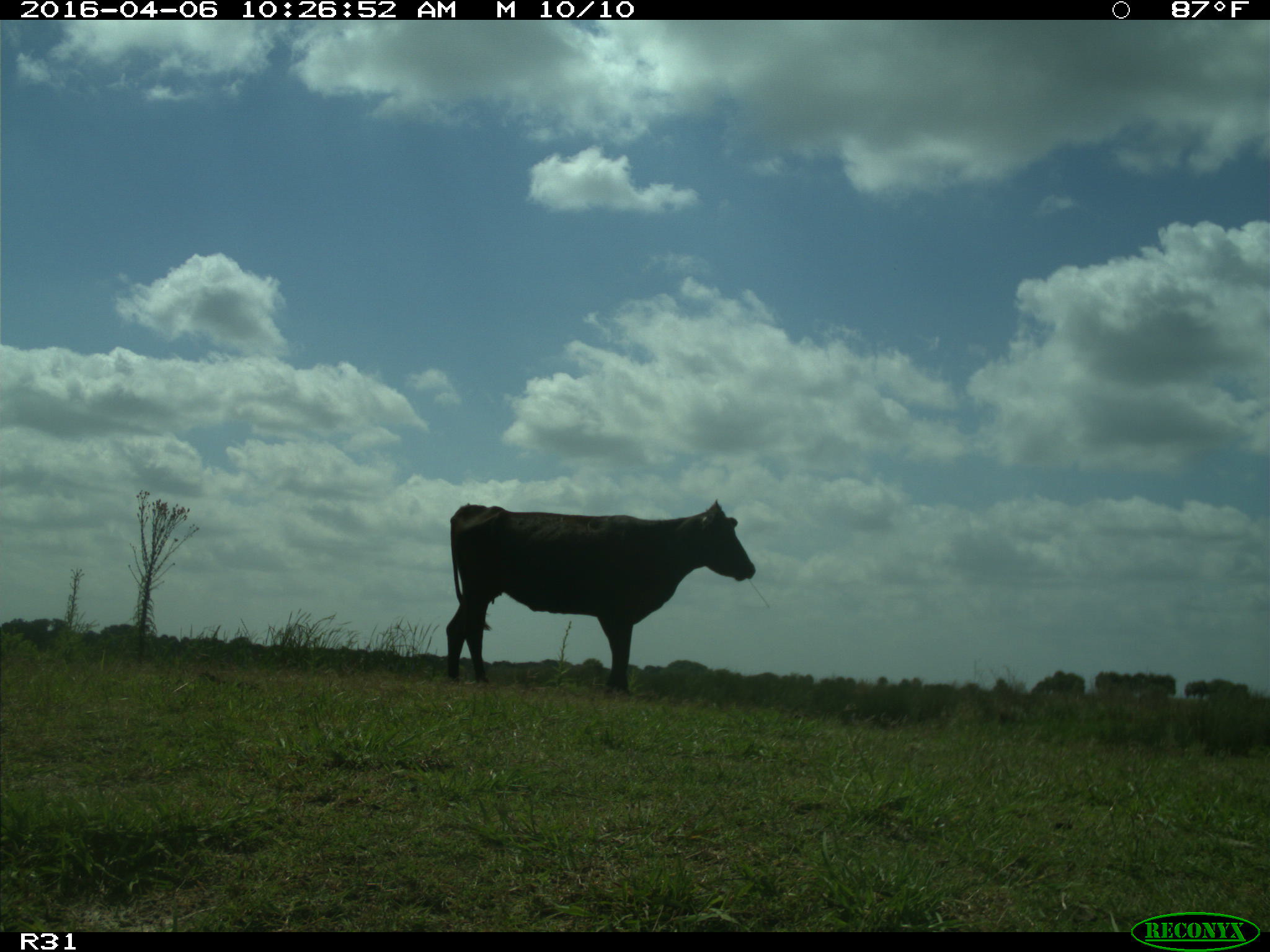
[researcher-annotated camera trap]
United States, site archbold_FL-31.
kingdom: Animalia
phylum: Chordata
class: Mammalia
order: Artiodactyla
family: Bovidae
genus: Bos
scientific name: Bos taurus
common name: domestic cow